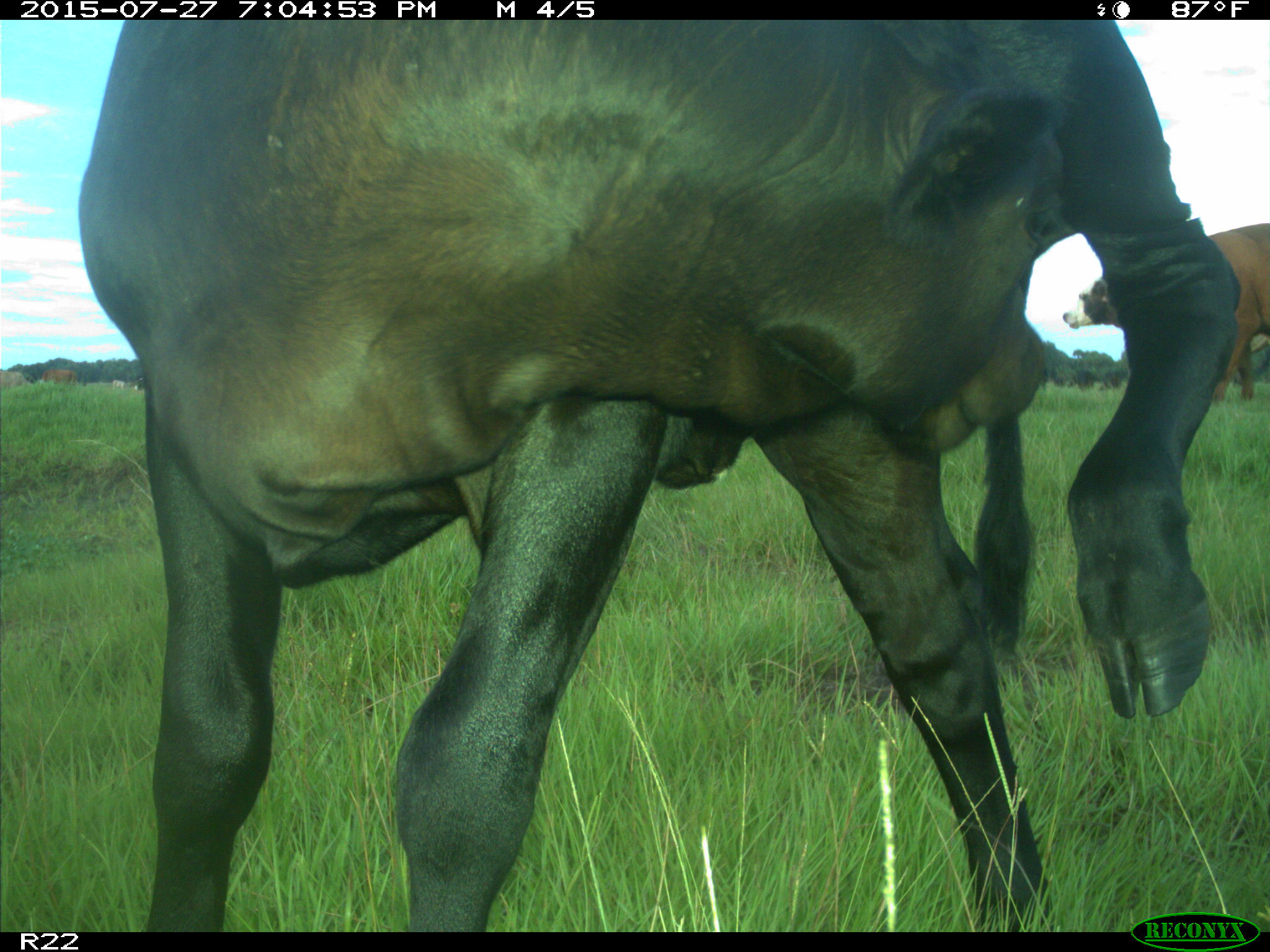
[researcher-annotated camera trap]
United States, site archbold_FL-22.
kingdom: Animalia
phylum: Chordata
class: Mammalia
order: Artiodactyla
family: Bovidae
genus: Bos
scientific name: Bos taurus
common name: domestic cow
Bos taurus (domestic cow).